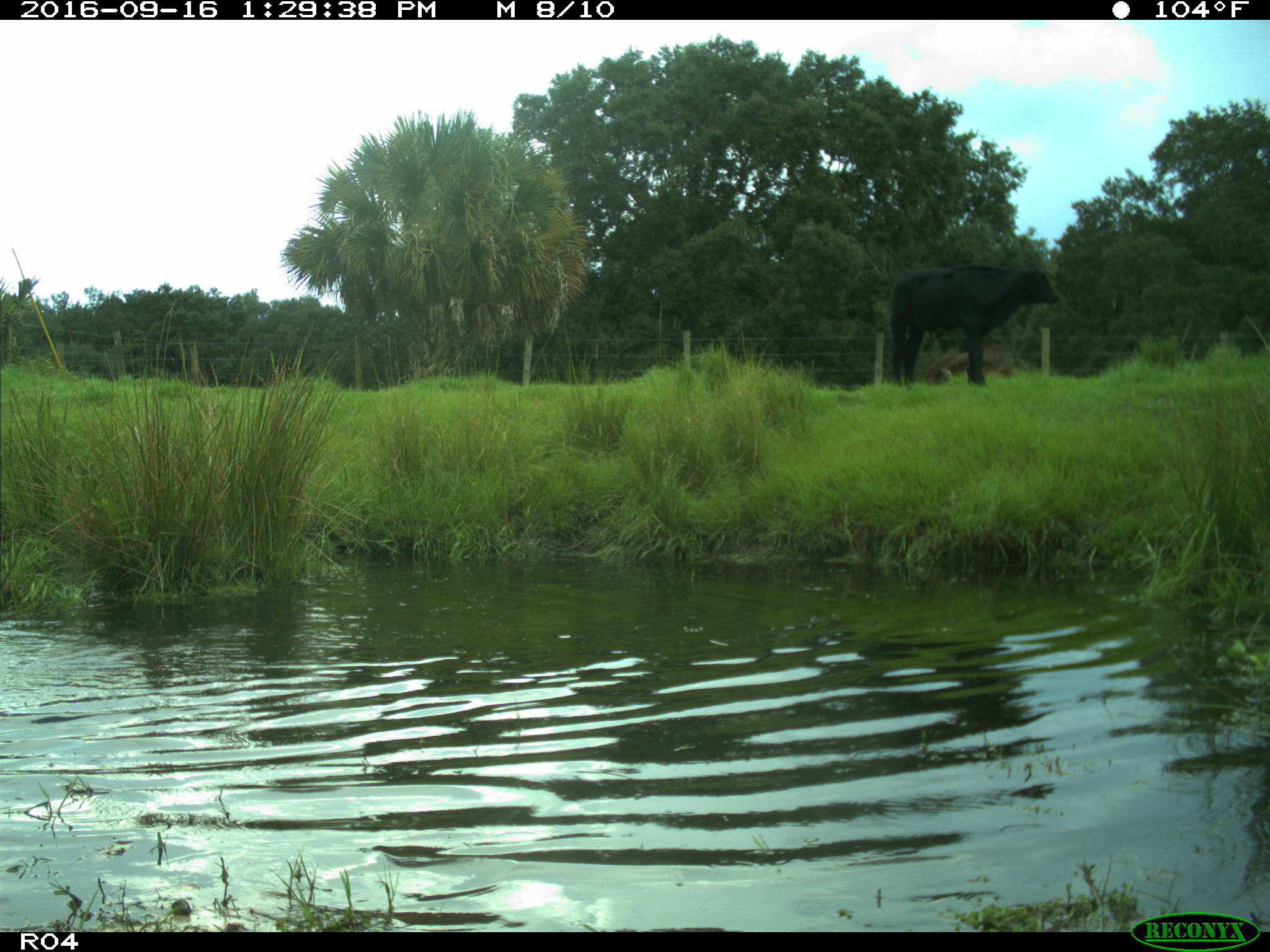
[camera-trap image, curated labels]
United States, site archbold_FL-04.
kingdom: Animalia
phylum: Chordata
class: Mammalia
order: Artiodactyla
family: Bovidae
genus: Bos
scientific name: Bos taurus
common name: domestic cow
Bos taurus (domestic cow).